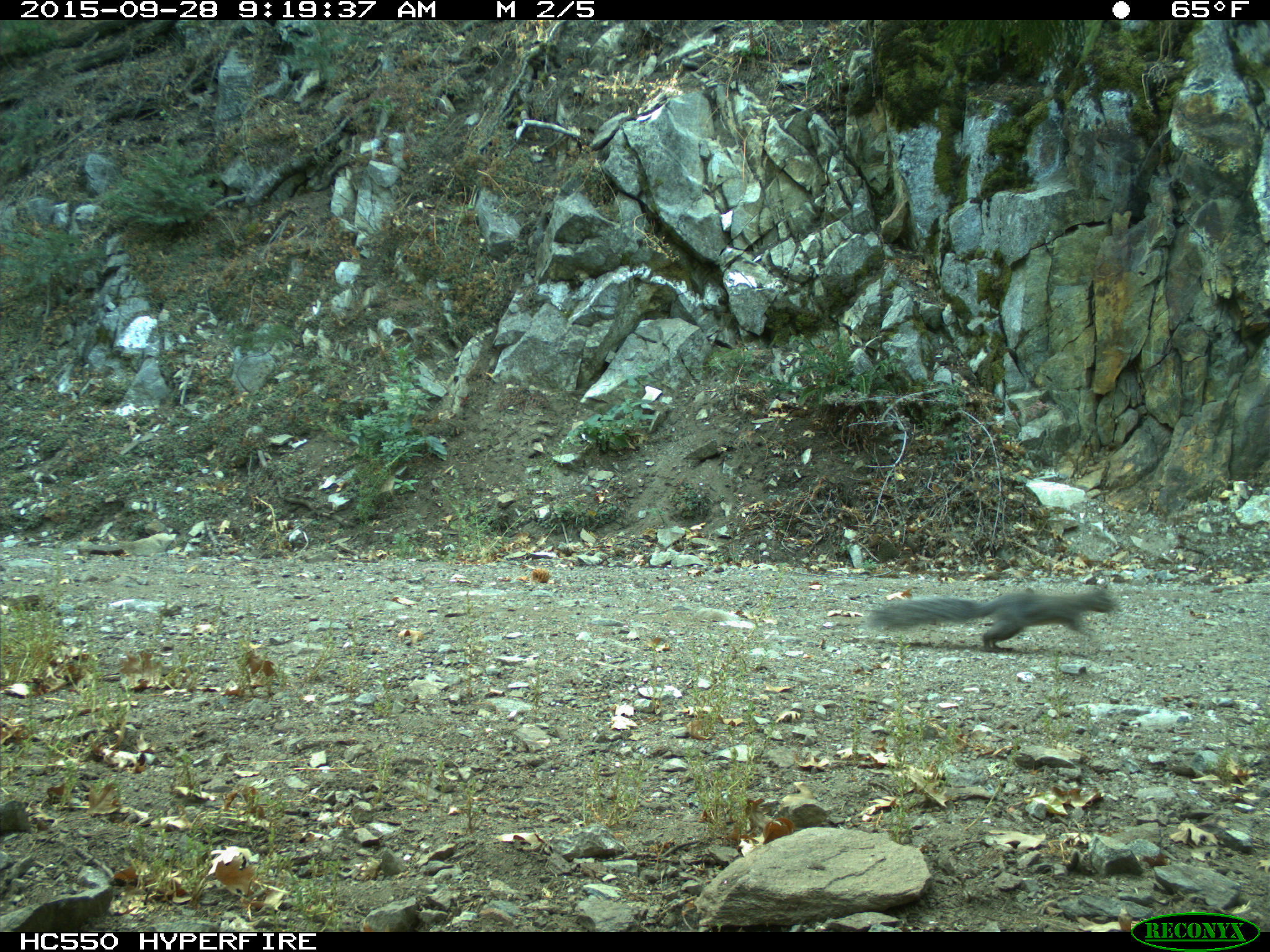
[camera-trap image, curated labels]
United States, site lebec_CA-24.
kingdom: Animalia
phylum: Chordata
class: Mammalia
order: Rodentia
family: Sciuridae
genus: Sciurus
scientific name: Sciurus carolinensis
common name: eastern gray squirrel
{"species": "Sciurus carolinensis (eastern gray squirrel)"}